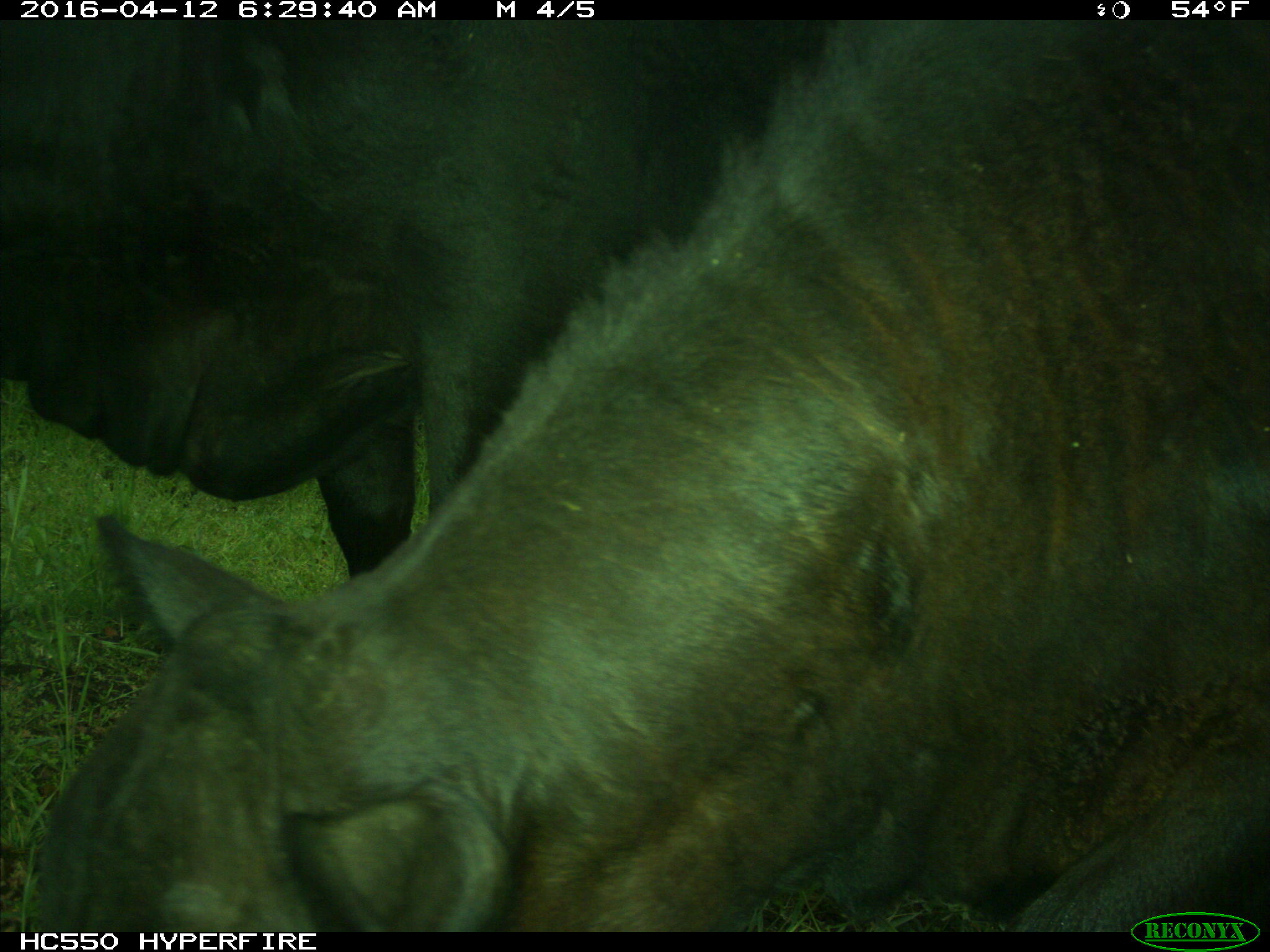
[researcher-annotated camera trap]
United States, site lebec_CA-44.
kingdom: Animalia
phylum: Chordata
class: Mammalia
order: Artiodactyla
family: Bovidae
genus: Bos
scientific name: Bos taurus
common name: domestic cow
Bos taurus (domestic cow).